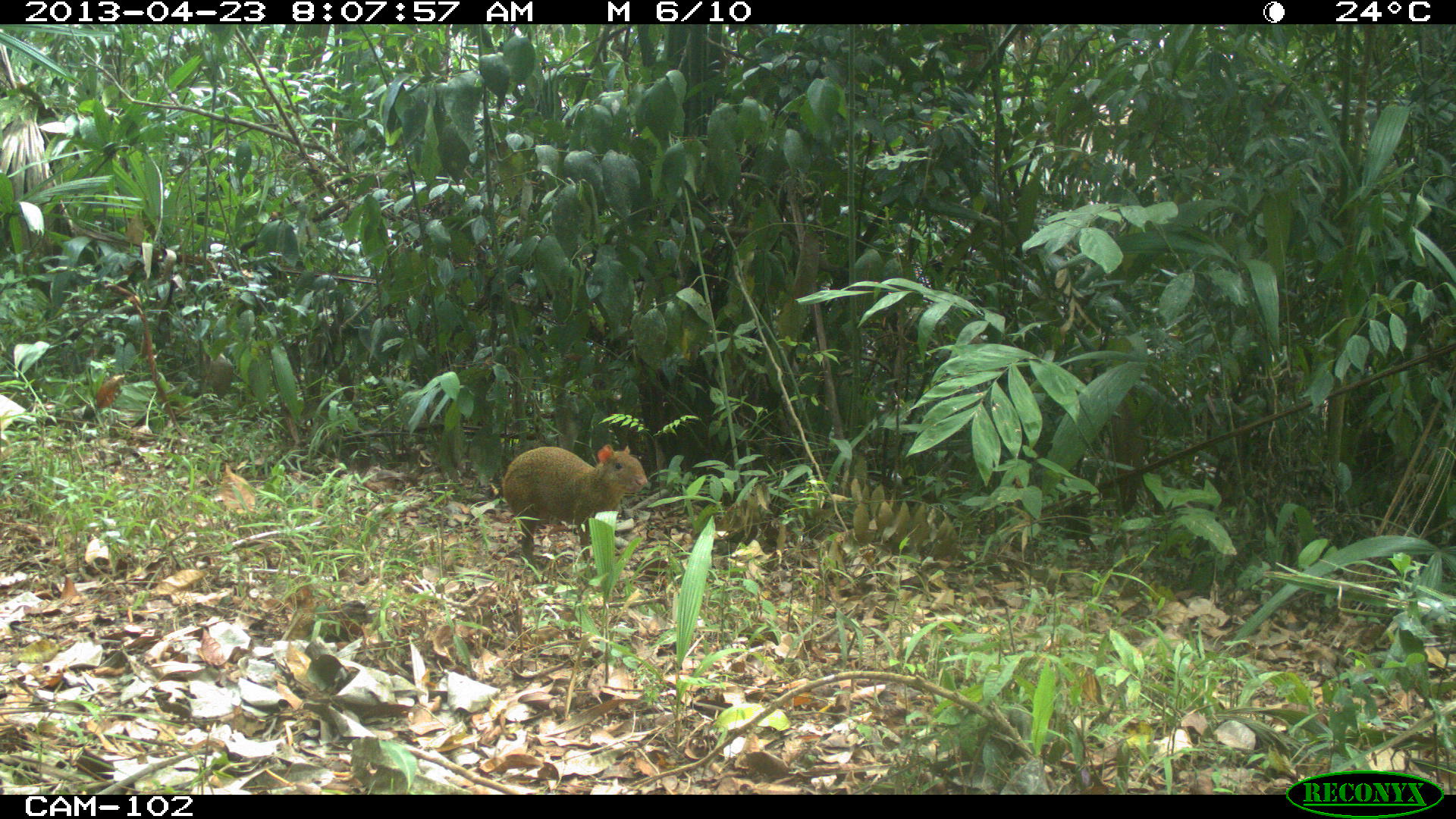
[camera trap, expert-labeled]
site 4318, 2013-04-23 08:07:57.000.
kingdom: Animalia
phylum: Chordata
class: Mammalia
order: Rodentia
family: Dasyproctidae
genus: Dasyprocta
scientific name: Dasyprocta punctata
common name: central american agouti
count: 1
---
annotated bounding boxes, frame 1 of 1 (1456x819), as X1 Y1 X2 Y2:
dasyprocta punctata: 501 443 647 566